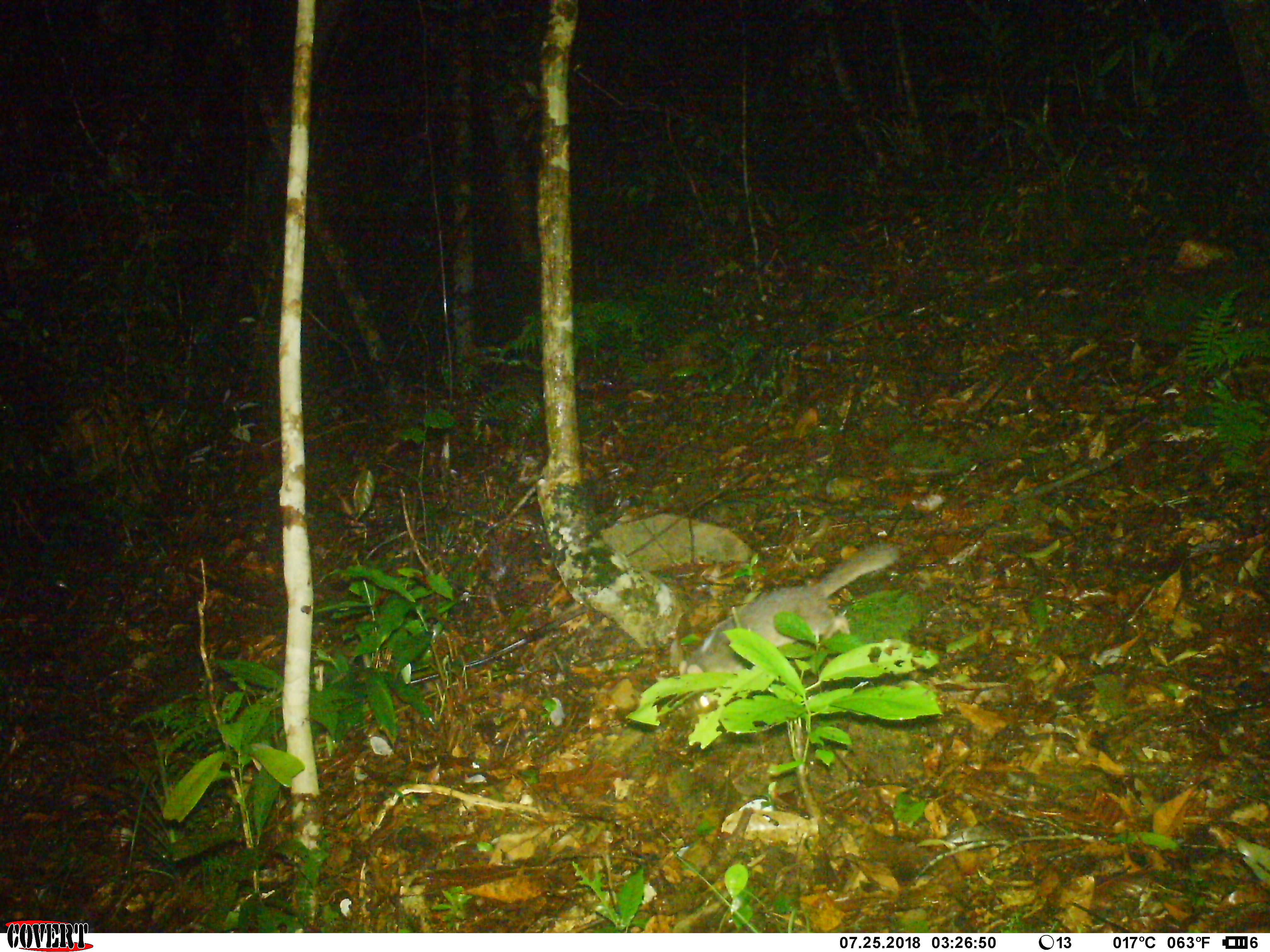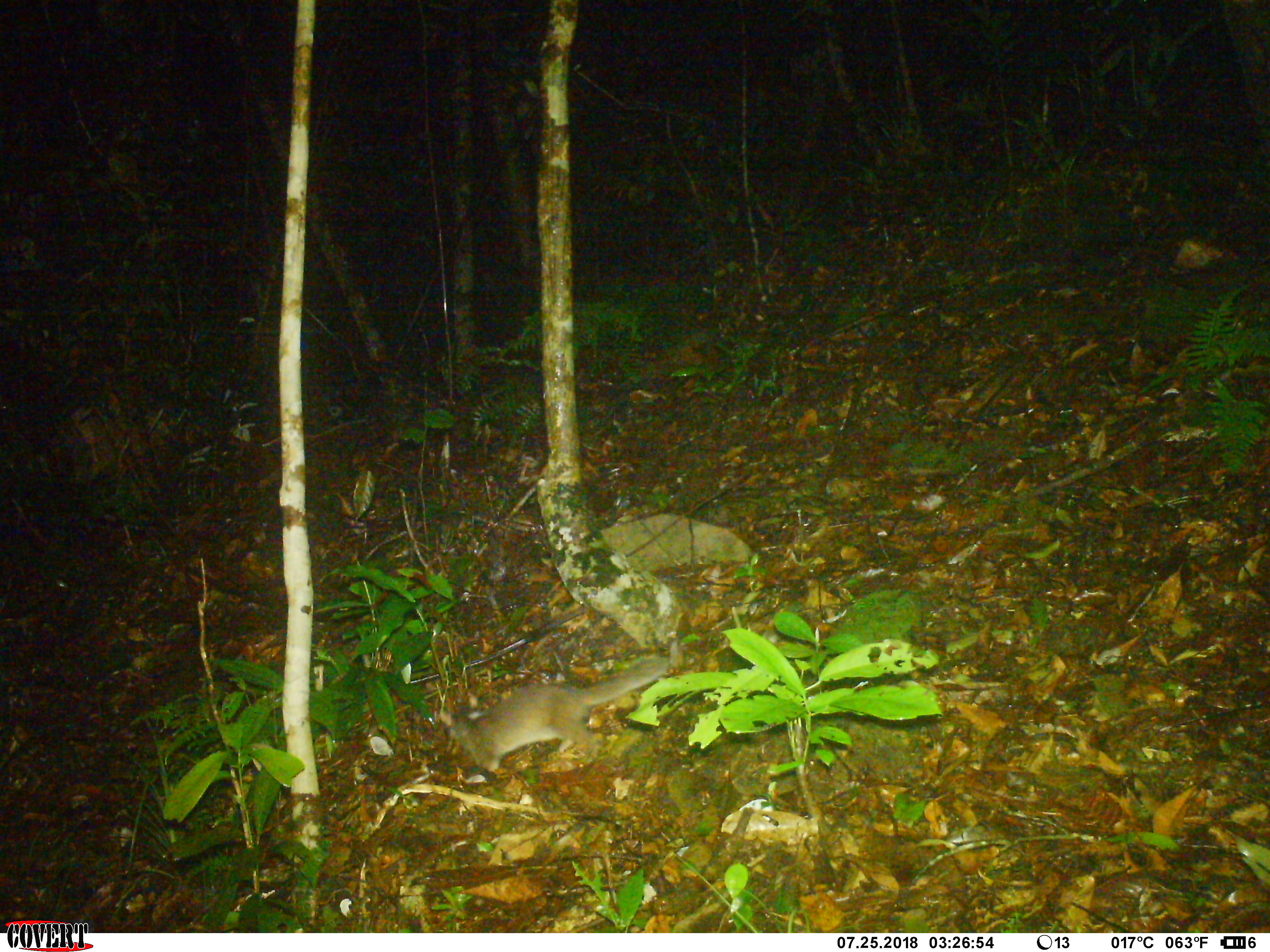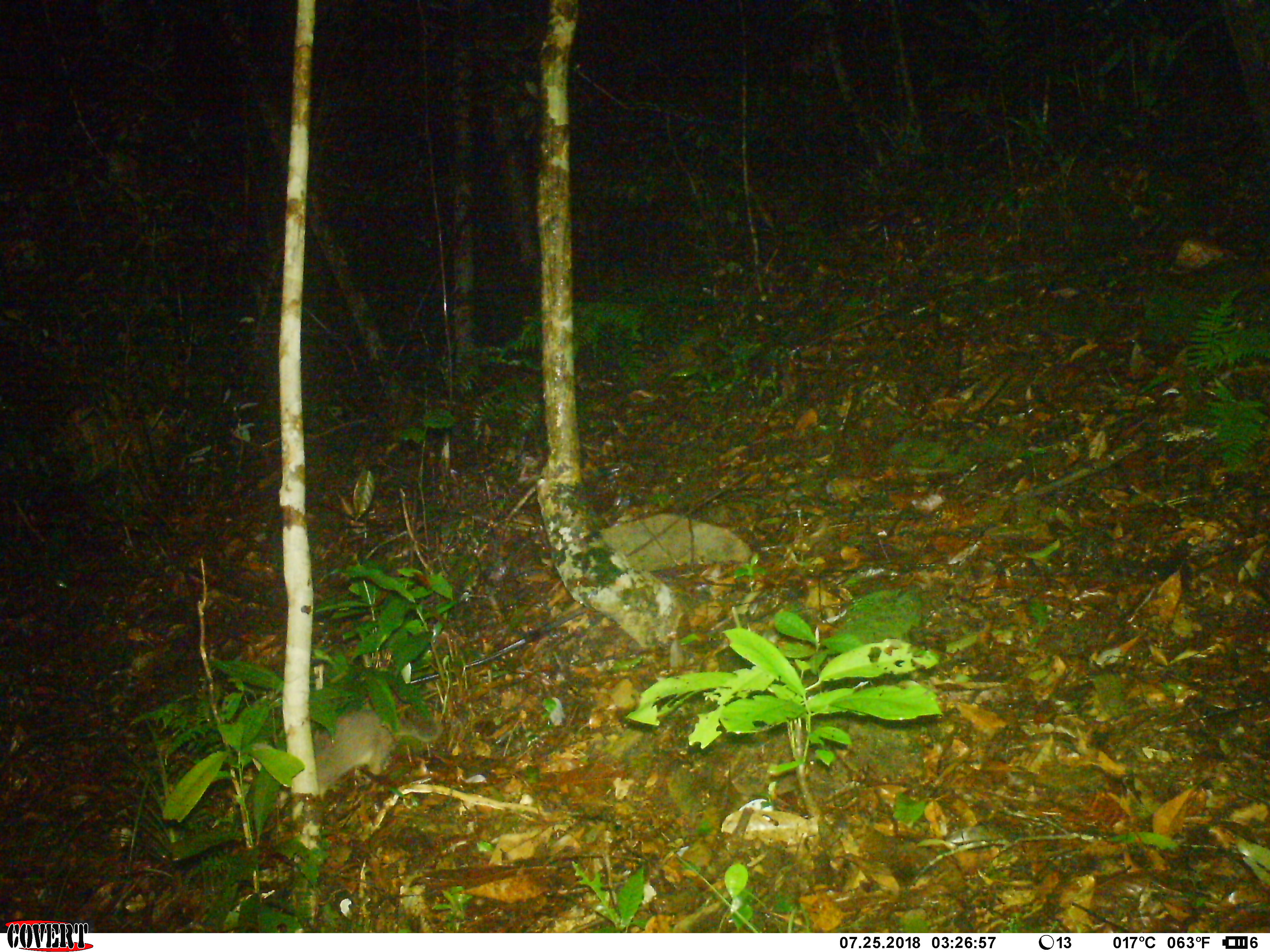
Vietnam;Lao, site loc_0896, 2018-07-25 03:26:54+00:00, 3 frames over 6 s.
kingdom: Animalia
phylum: Chordata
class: Mammalia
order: Carnivora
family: Mustelidae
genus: Melogale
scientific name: Melogale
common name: ferret badger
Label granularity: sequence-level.